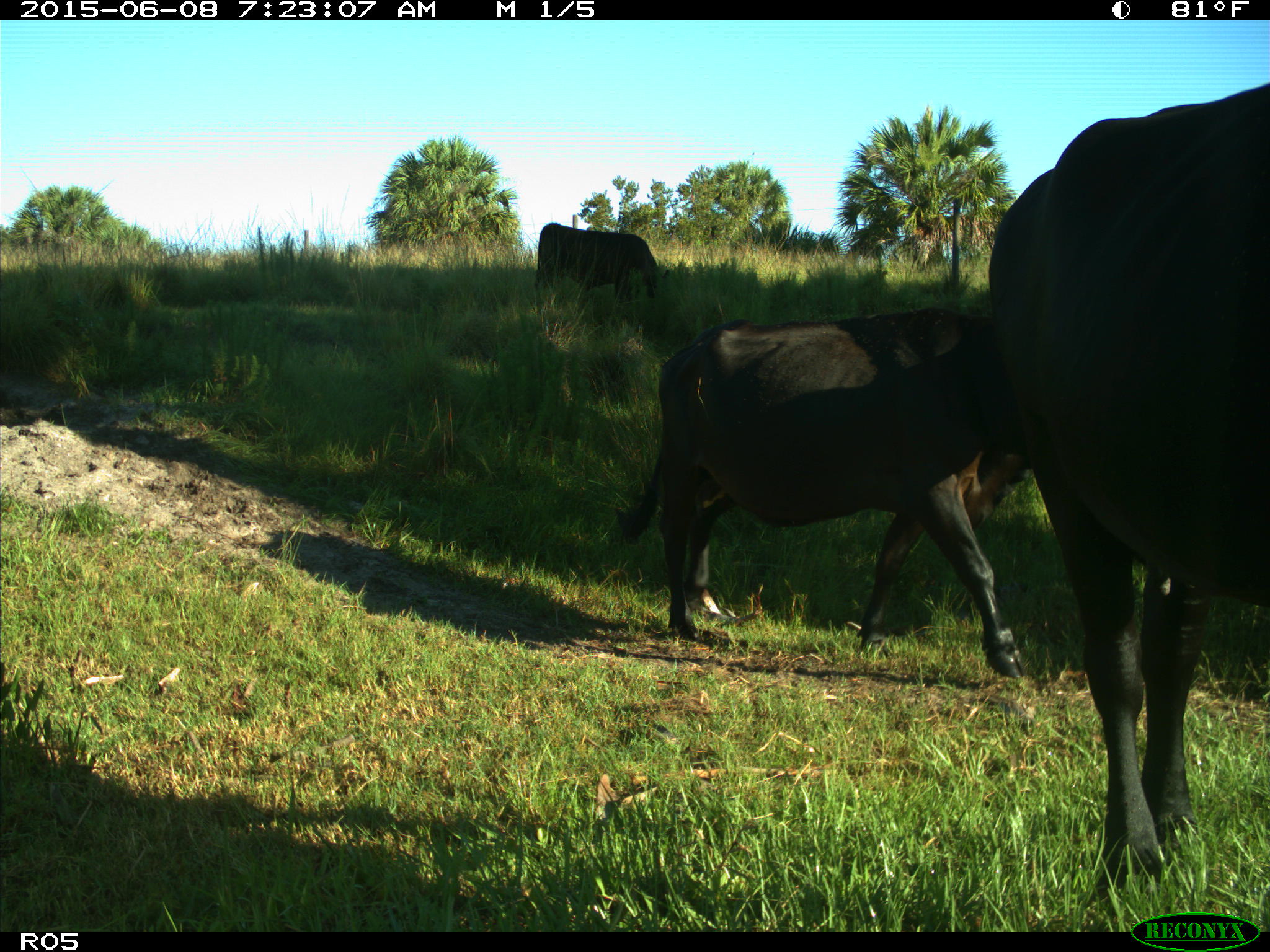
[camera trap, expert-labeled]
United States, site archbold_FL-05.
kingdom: Animalia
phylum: Chordata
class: Mammalia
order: Artiodactyla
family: Bovidae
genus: Bos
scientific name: Bos taurus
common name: domestic cow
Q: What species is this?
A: Bos taurus (domestic cow).